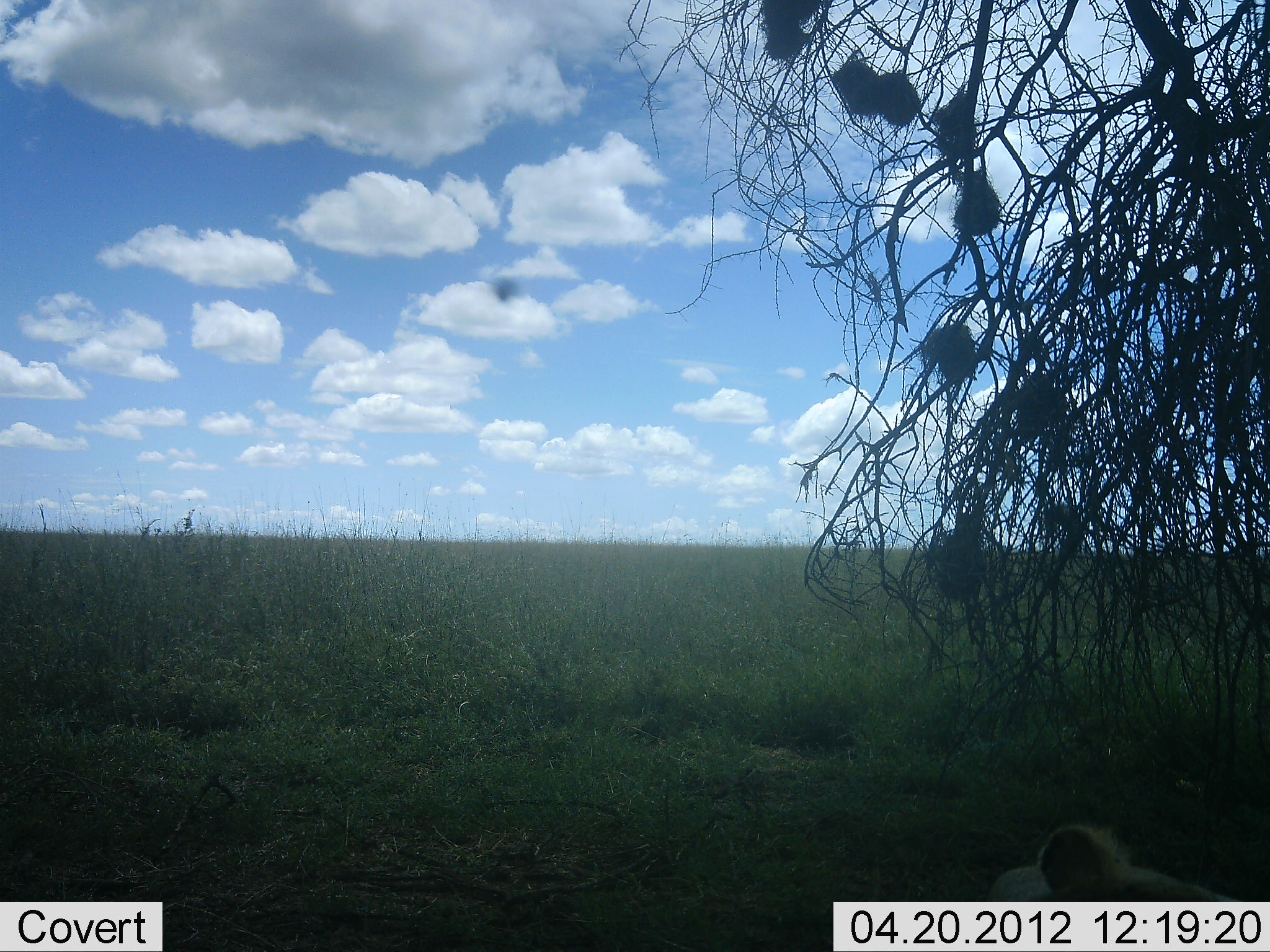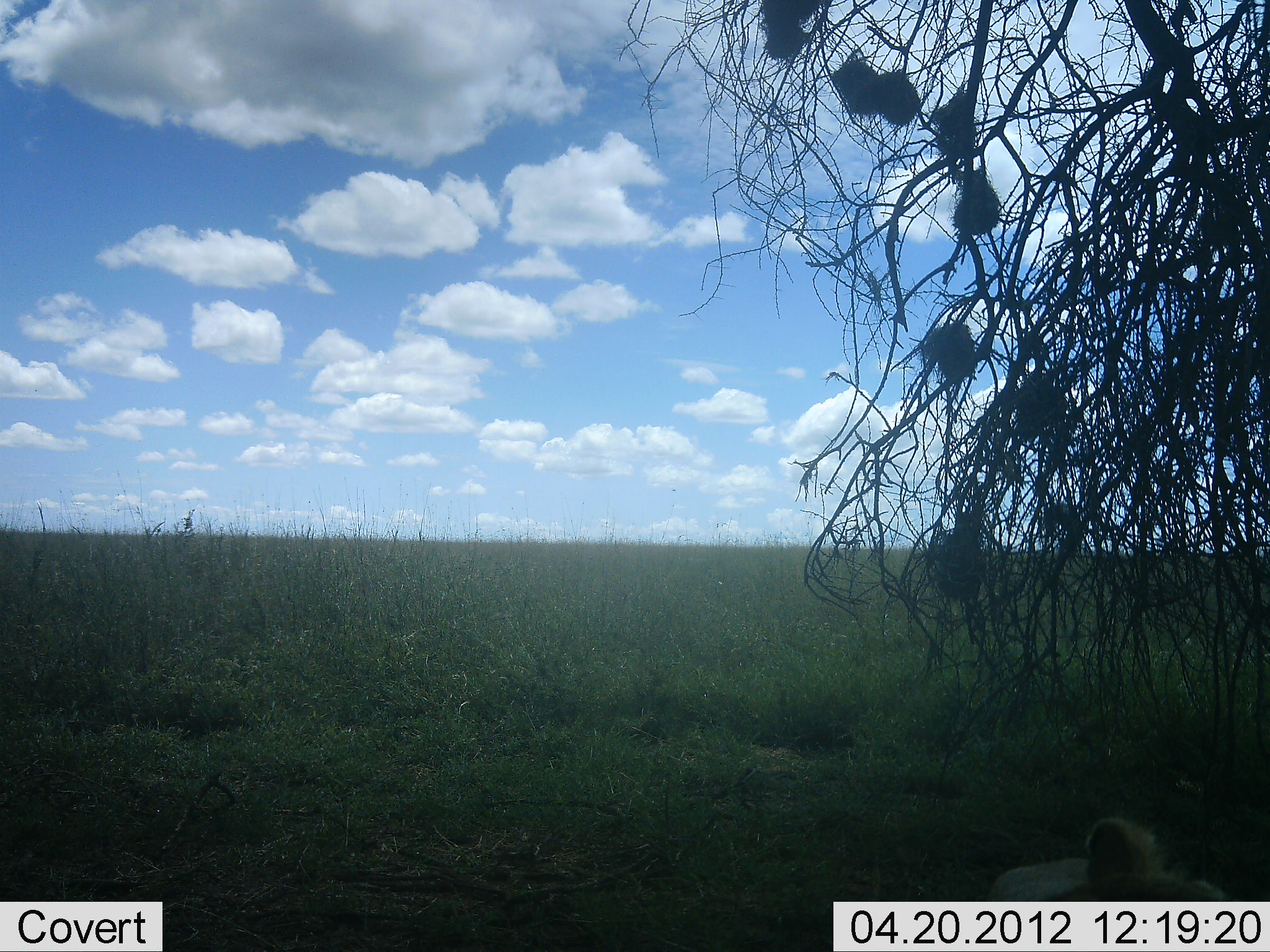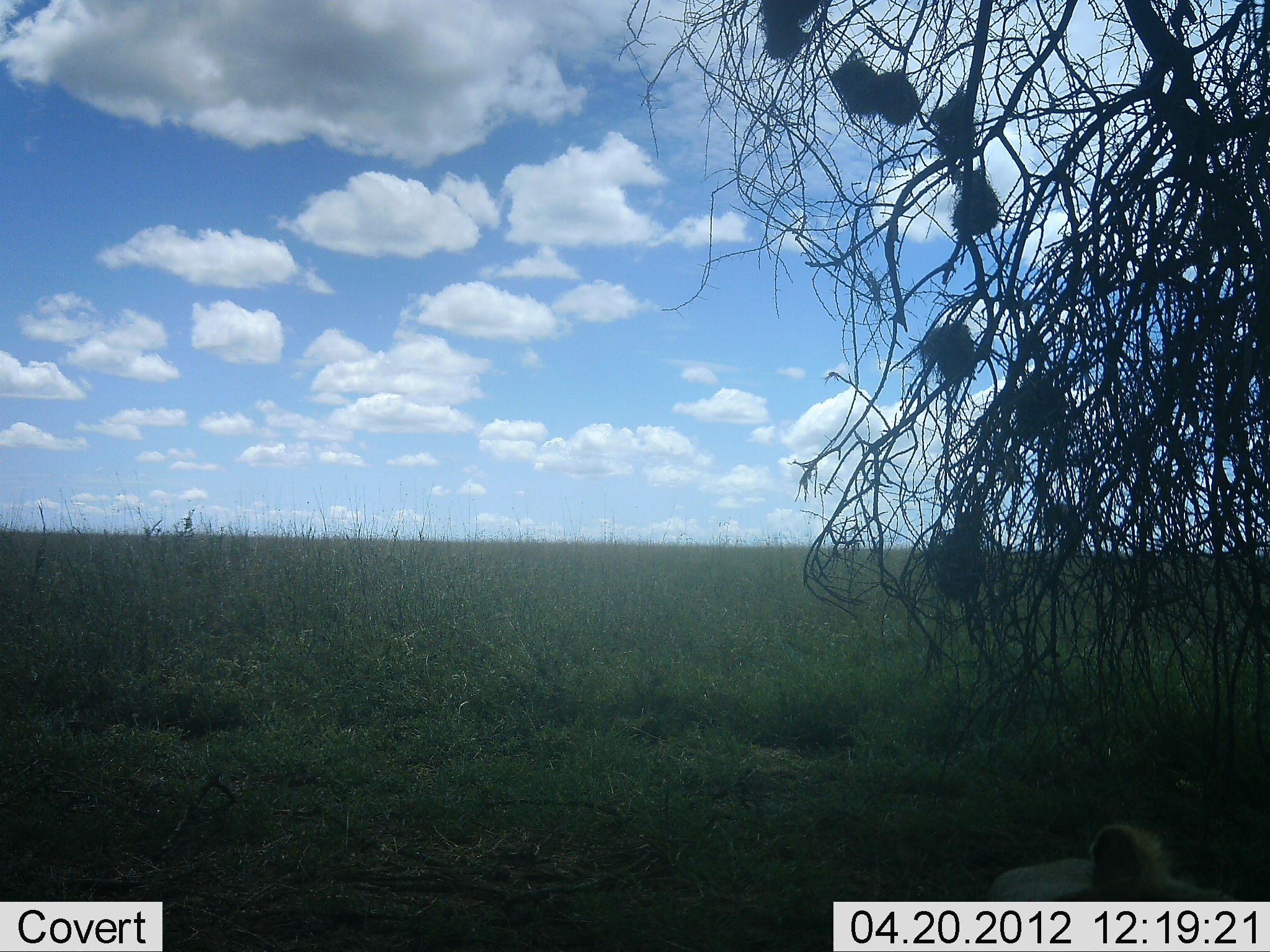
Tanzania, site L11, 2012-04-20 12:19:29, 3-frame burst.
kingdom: Animalia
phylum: Chordata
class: Mammalia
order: Carnivora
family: Felidae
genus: Panthera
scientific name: Panthera leo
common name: lion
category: lionfemale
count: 1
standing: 0%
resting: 100%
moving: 0%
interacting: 0%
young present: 0%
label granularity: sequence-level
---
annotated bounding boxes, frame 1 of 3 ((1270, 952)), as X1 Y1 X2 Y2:
animal: 986 819 1244 902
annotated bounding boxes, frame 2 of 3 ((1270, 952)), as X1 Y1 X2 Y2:
animal: 987 810 1231 902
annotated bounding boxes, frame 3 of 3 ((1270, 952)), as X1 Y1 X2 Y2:
animal: 986 817 1234 902